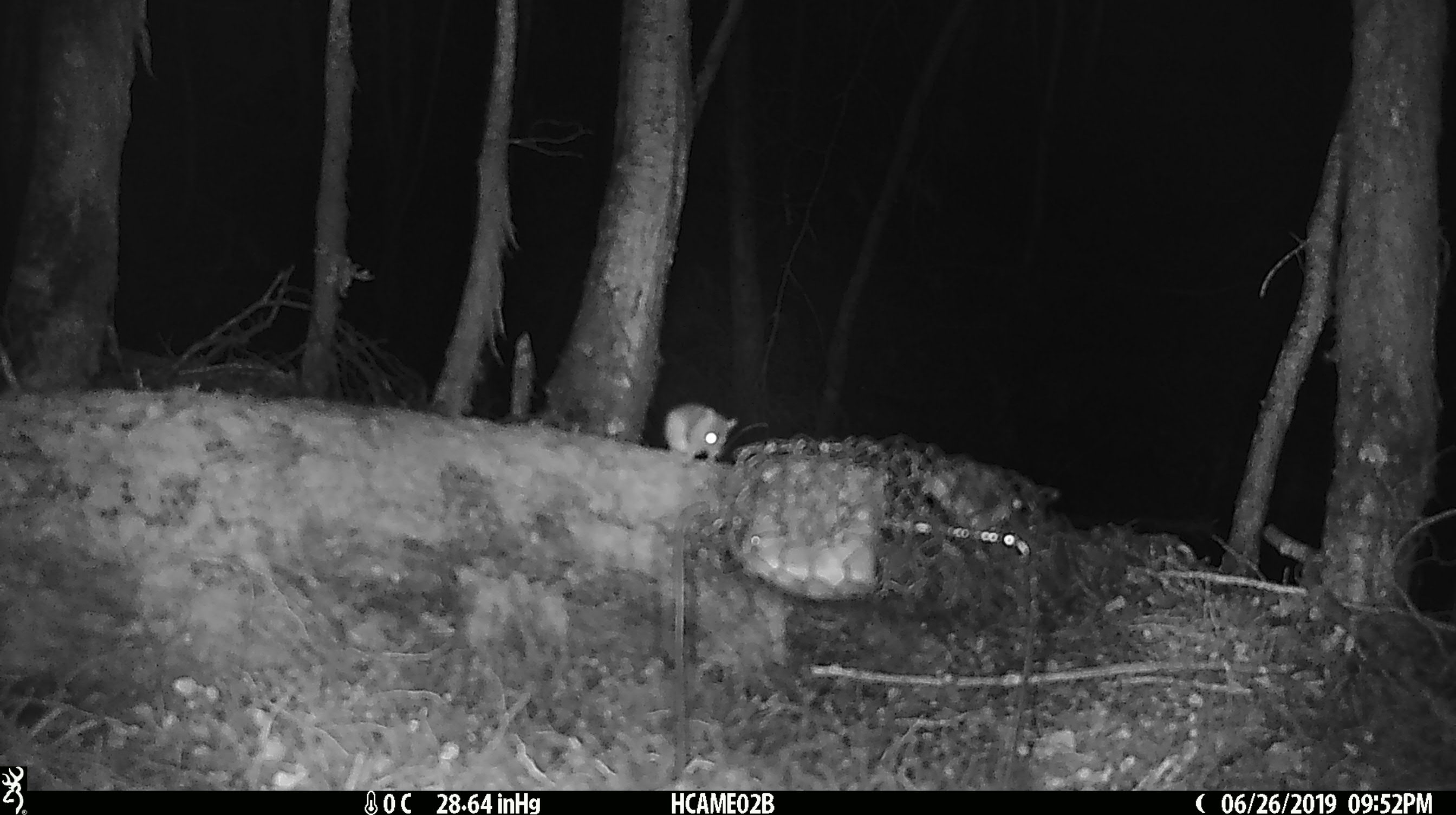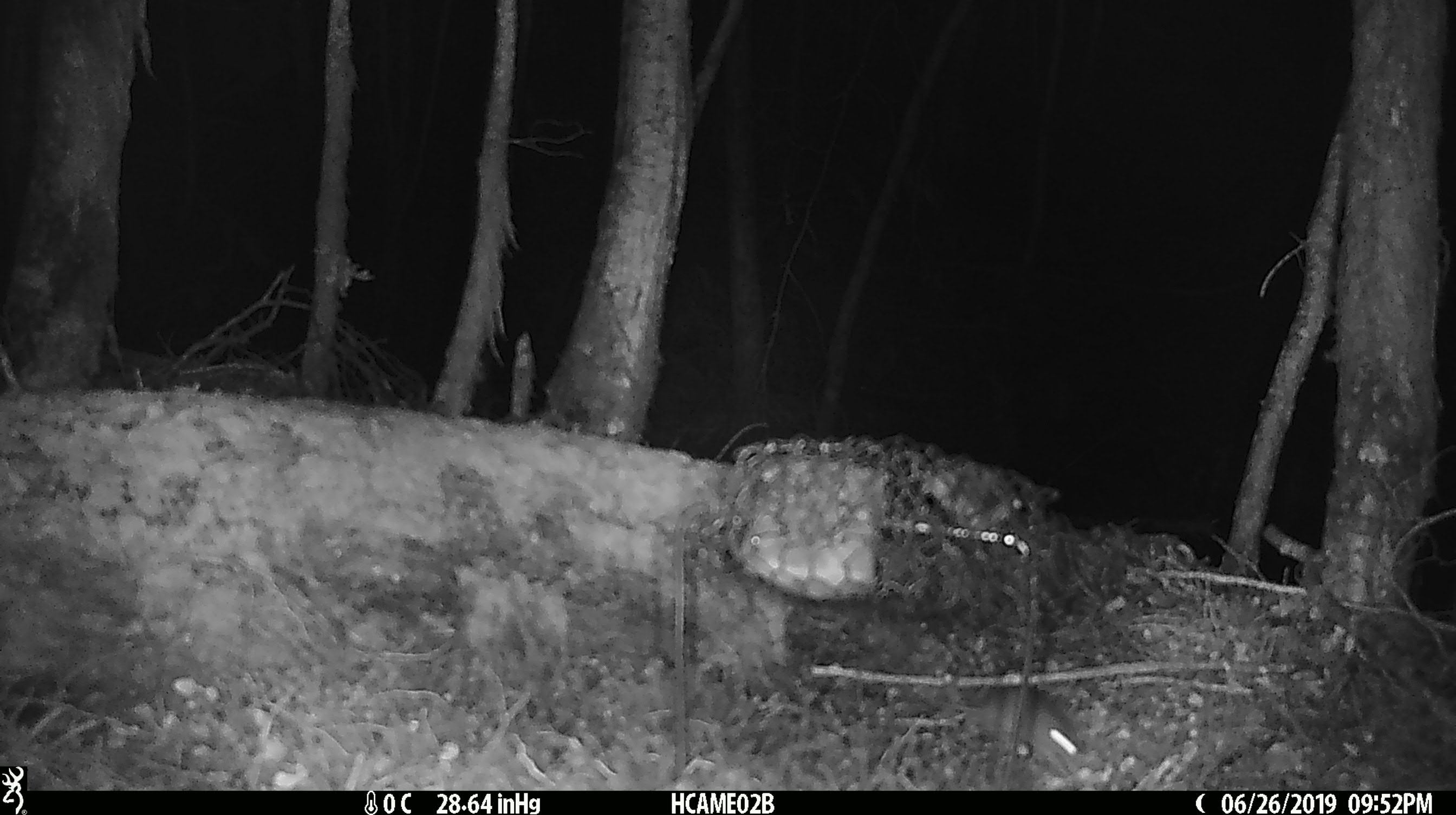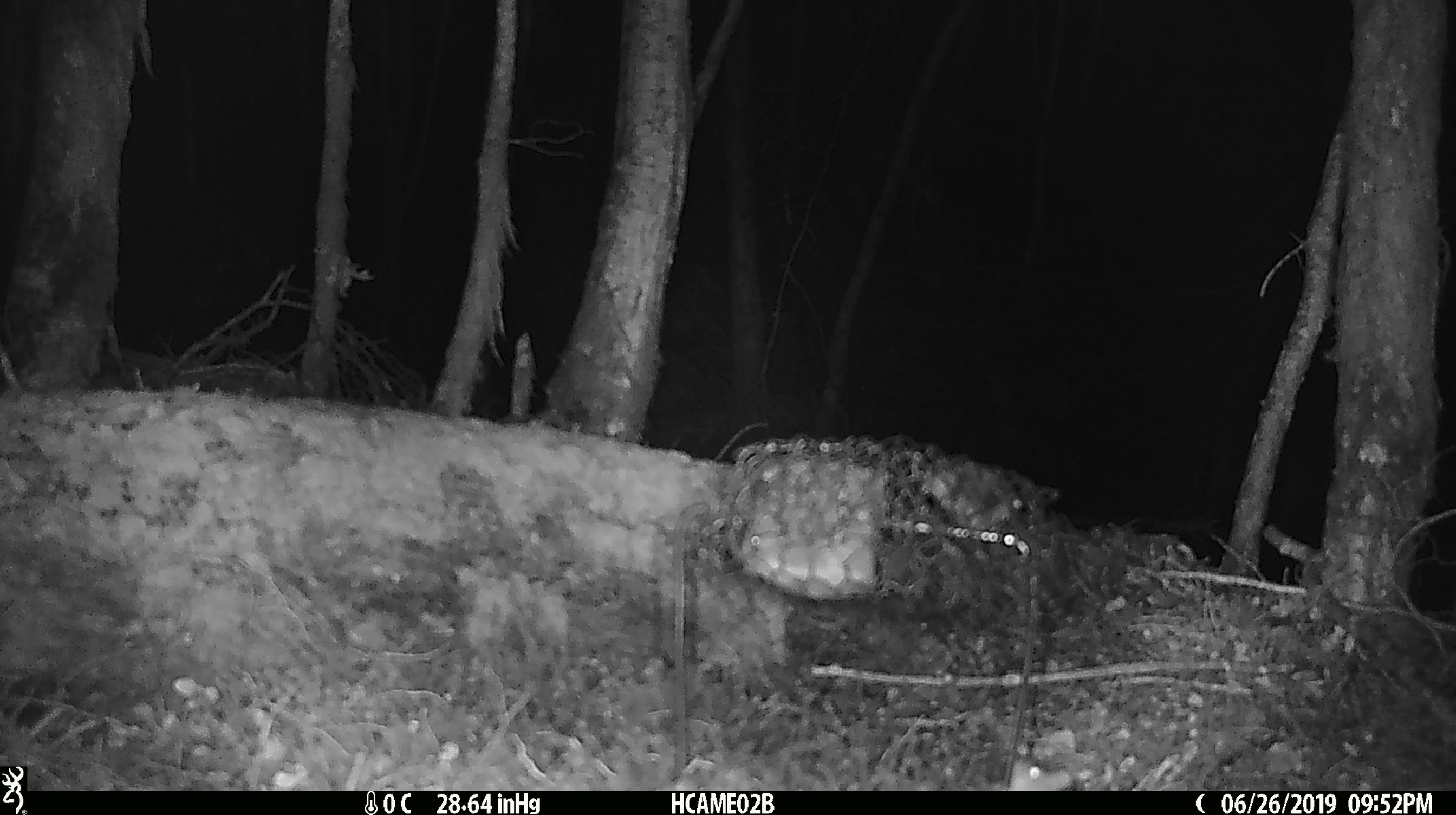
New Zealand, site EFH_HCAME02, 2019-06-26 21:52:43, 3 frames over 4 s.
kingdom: Animalia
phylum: Chordata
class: Mammalia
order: Rodentia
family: Muridae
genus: Mus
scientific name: Mus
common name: mouse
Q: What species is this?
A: Mouse (Mus).